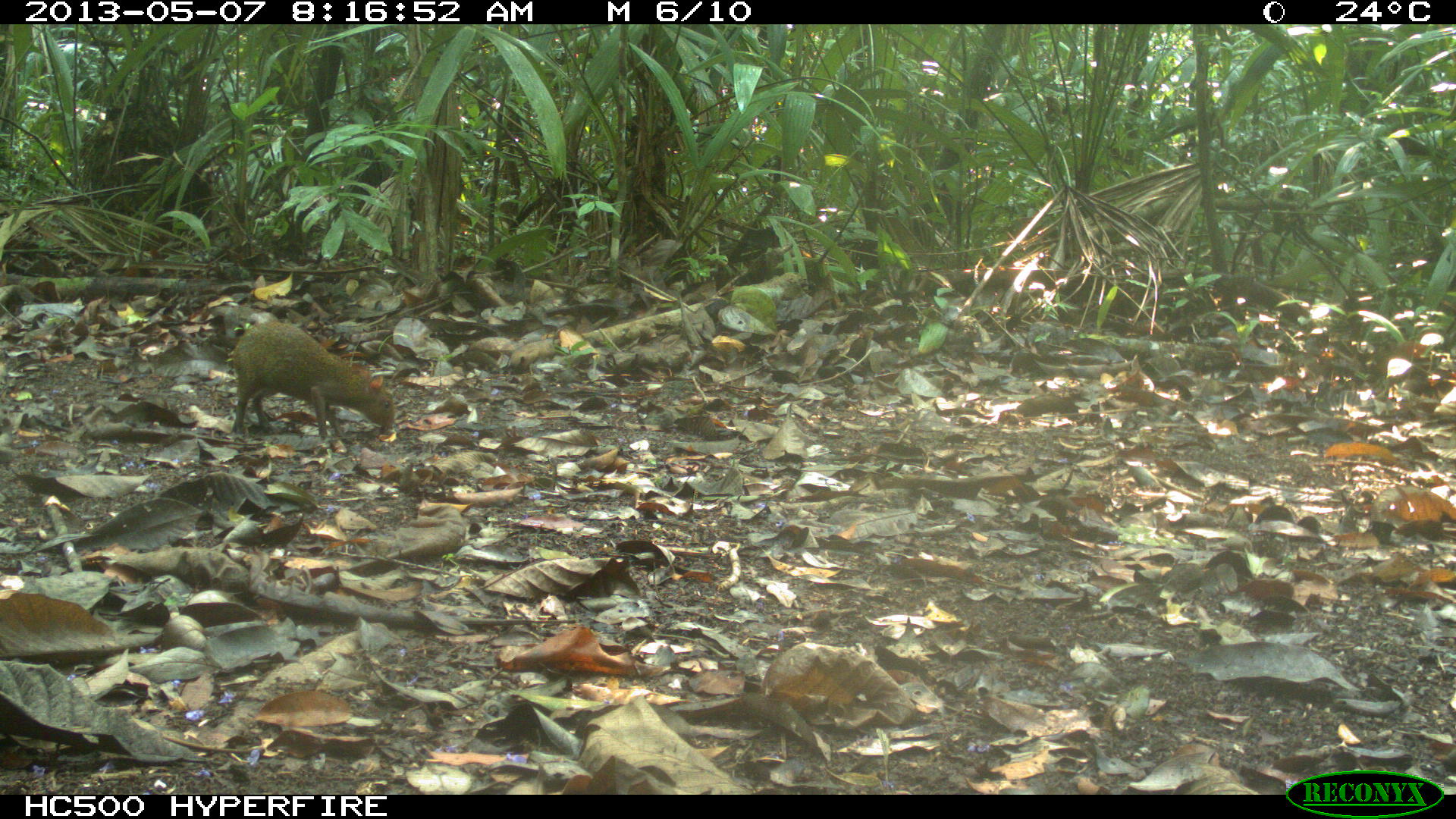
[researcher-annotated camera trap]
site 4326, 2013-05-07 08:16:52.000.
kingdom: Animalia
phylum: Chordata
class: Mammalia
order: Rodentia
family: Dasyproctidae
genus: Dasyprocta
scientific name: Dasyprocta punctata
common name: central american agouti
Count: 2.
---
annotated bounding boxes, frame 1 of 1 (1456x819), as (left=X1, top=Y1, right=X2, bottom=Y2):
dasyprocta punctata: (left=229, top=318, right=395, bottom=440)